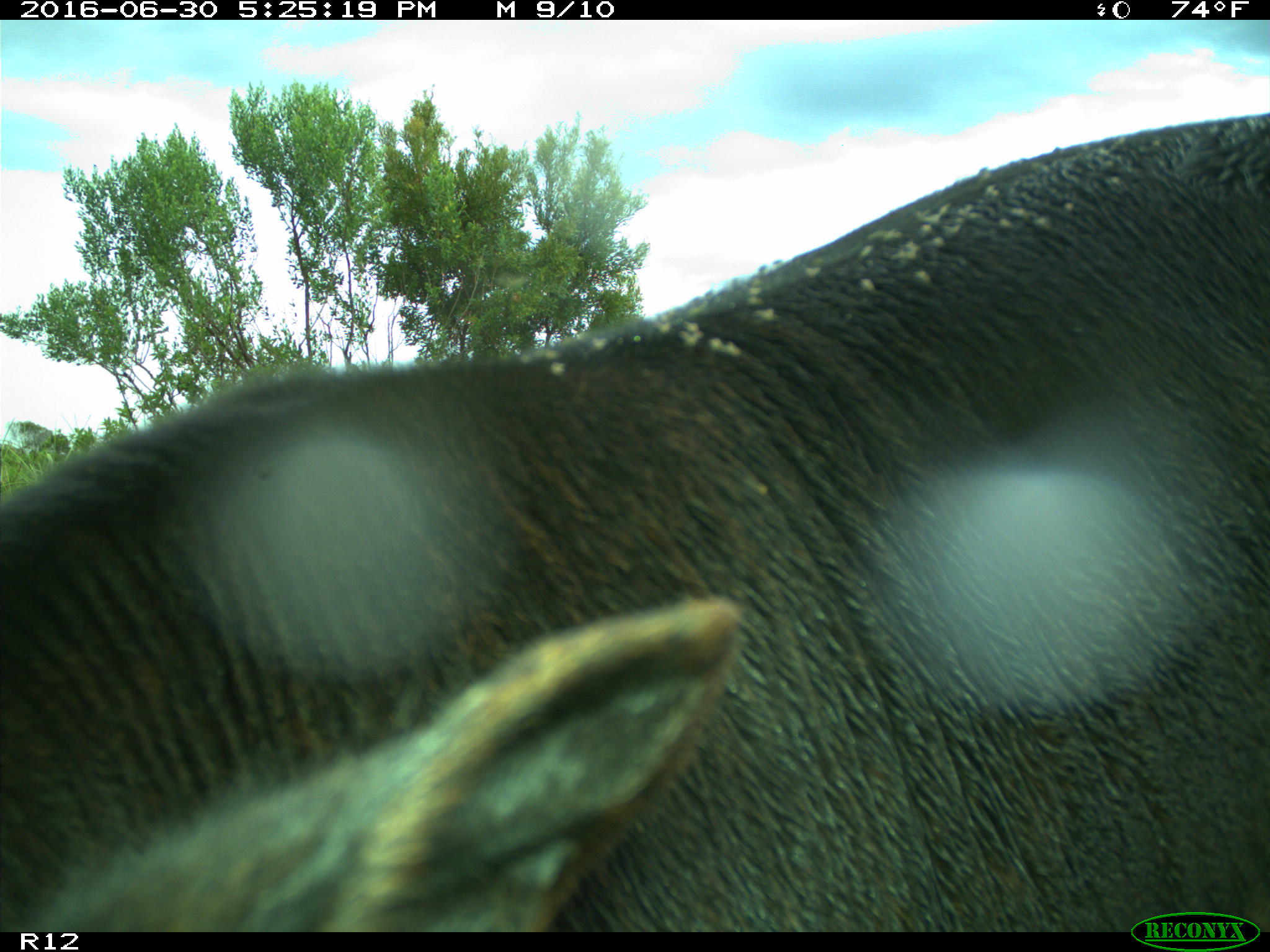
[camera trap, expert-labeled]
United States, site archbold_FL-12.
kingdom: Animalia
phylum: Chordata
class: Mammalia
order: Artiodactyla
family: Bovidae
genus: Bos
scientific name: Bos taurus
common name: domestic cow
Bos taurus (domestic cow).